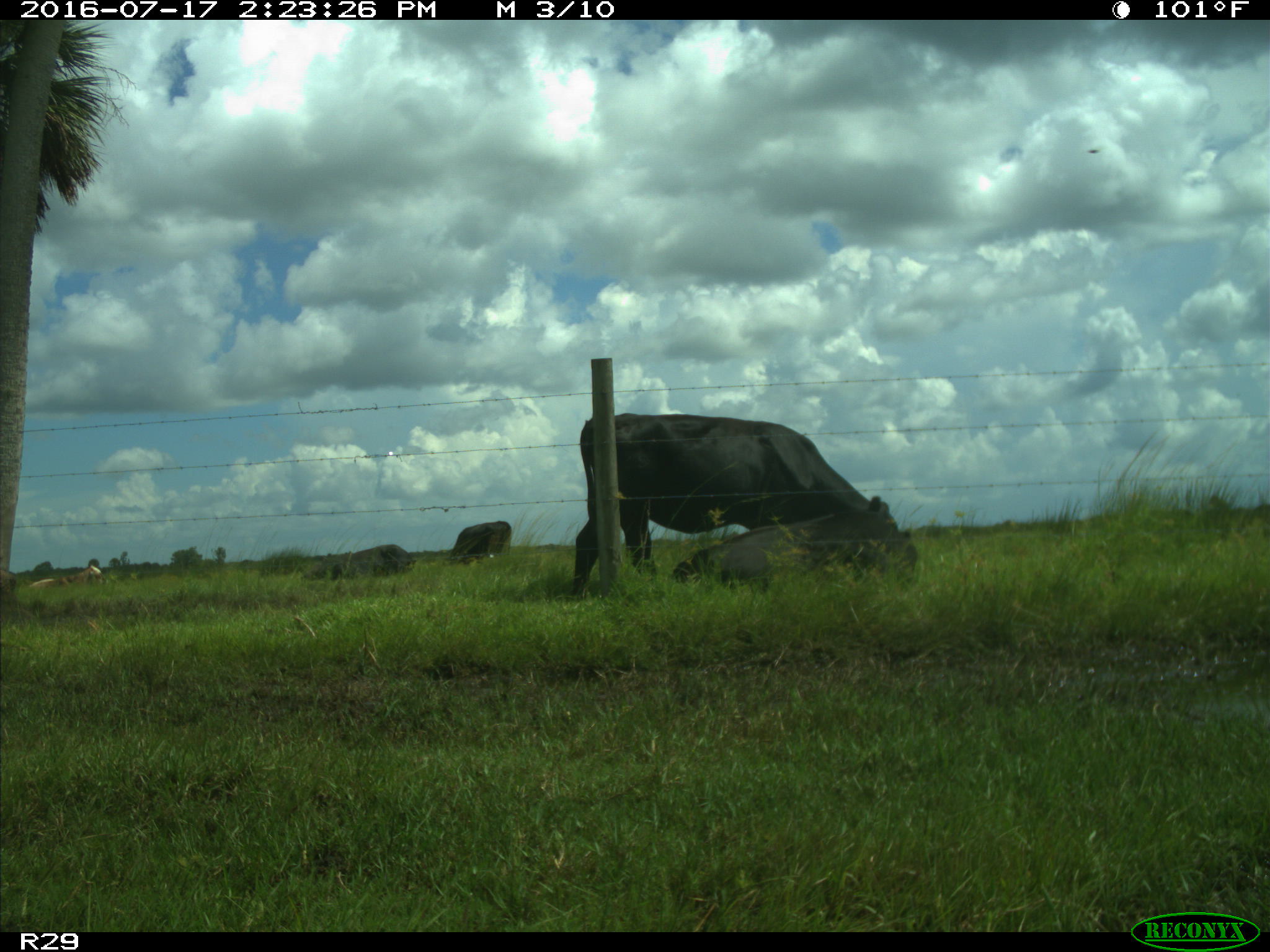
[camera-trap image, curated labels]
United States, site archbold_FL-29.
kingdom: Animalia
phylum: Chordata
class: Mammalia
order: Artiodactyla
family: Bovidae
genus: Bos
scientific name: Bos taurus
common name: domestic cow